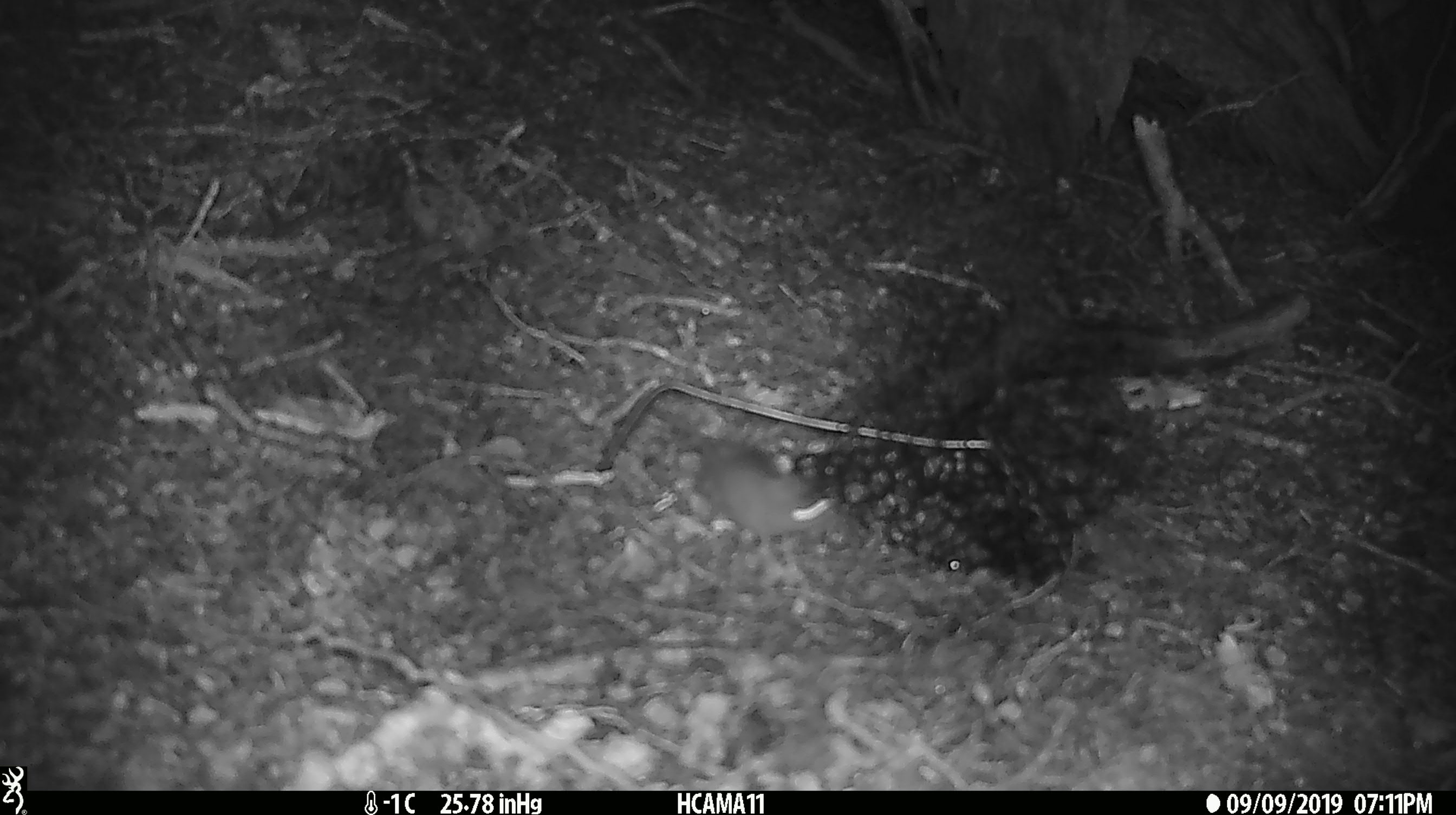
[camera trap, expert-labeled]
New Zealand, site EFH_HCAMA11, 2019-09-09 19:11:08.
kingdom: Animalia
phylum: Chordata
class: Mammalia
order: Rodentia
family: Muridae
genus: Mus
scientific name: Mus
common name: mouse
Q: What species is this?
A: Mouse (Mus).